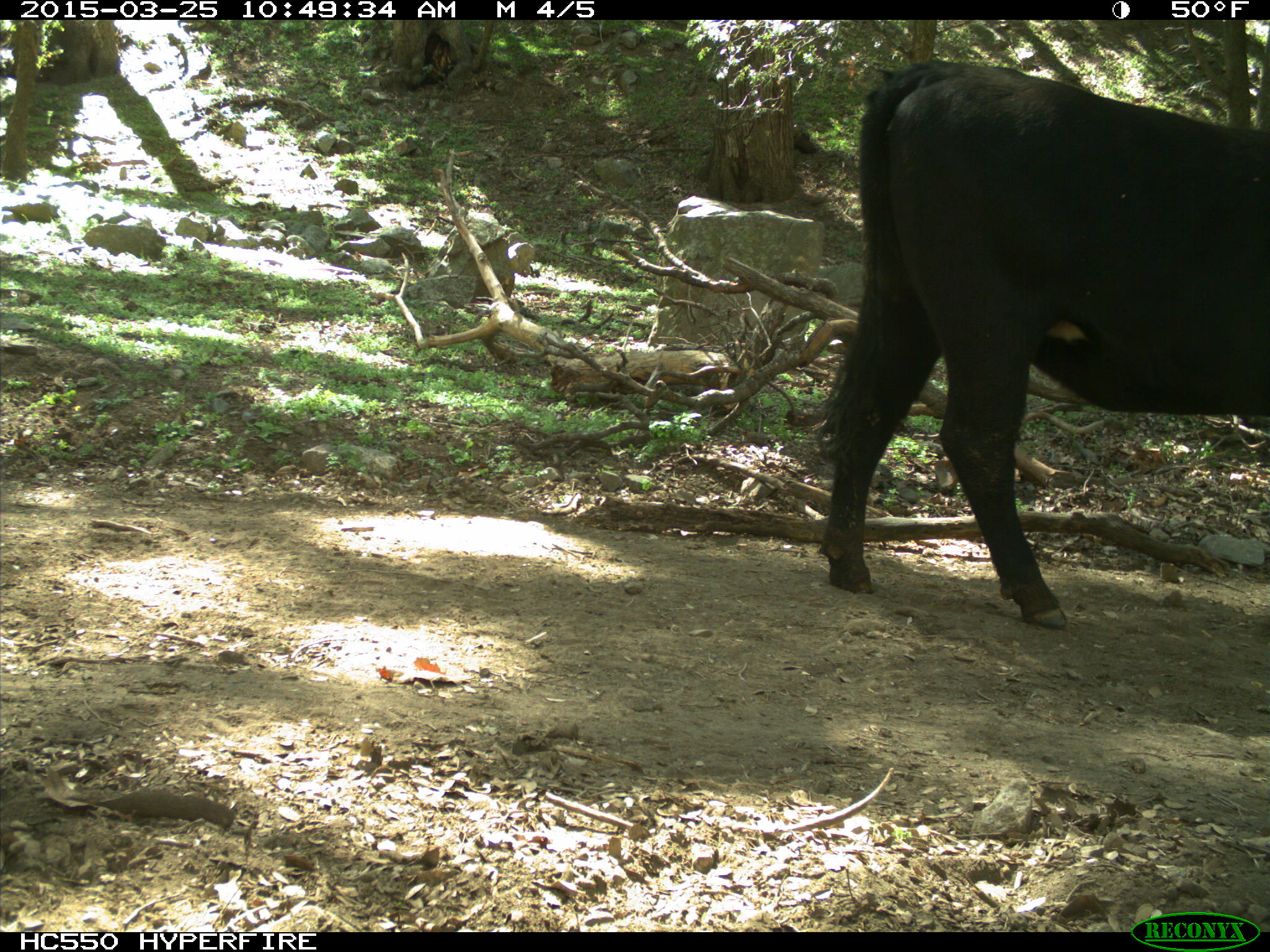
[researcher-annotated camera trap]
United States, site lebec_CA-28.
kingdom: Animalia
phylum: Chordata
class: Mammalia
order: Artiodactyla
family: Bovidae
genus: Bos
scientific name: Bos taurus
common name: domestic cow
Bos taurus (domestic cow).